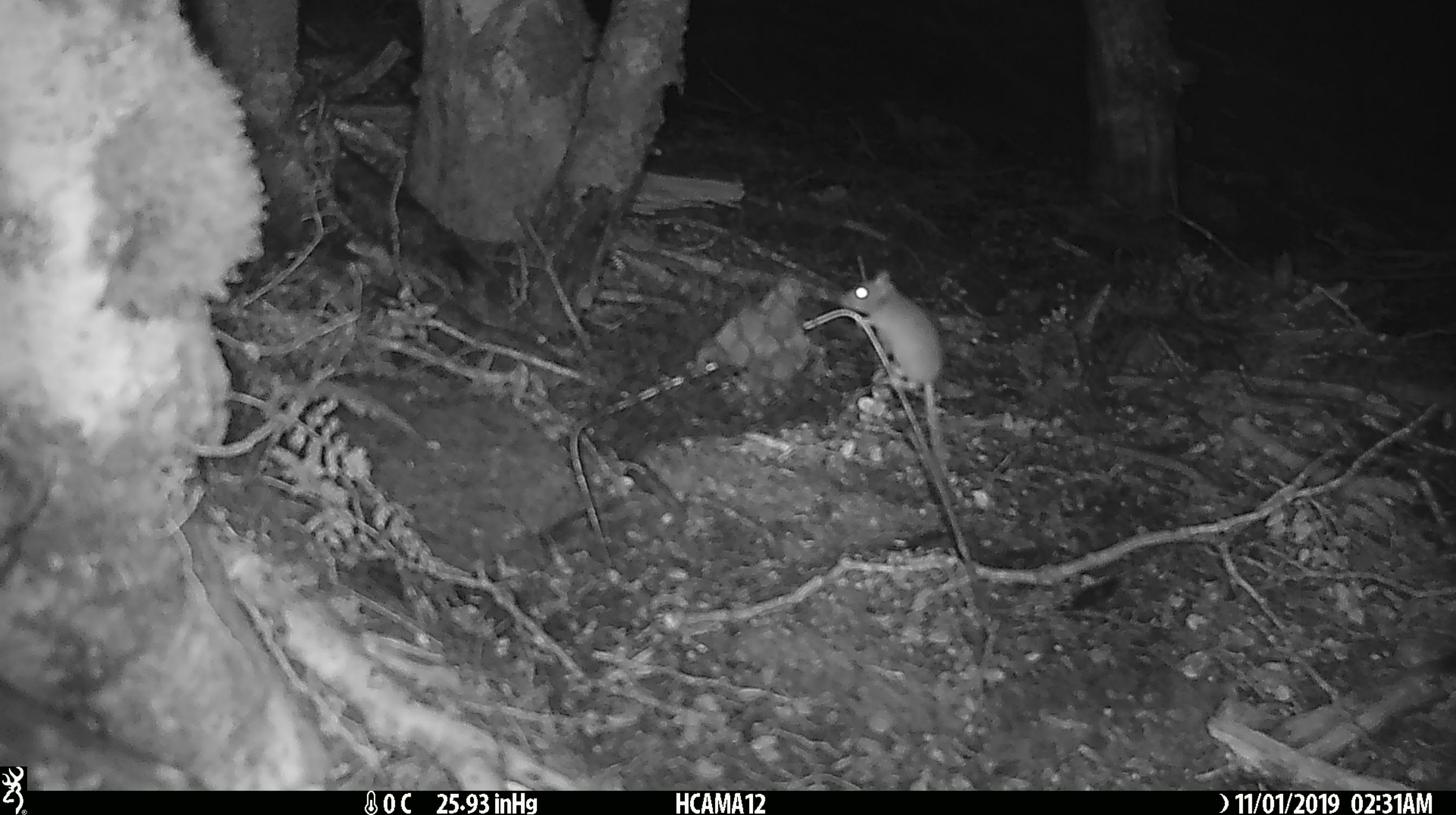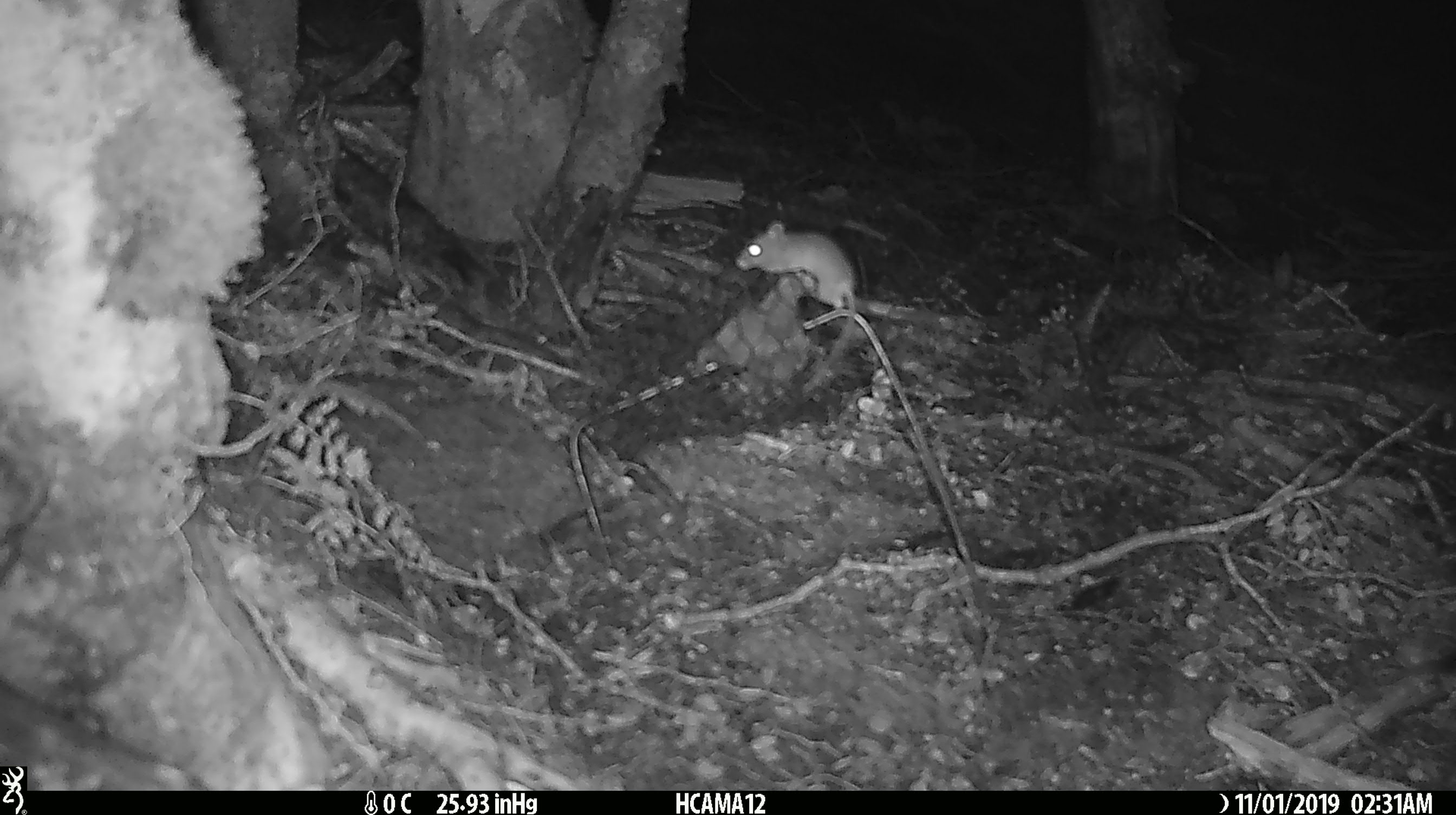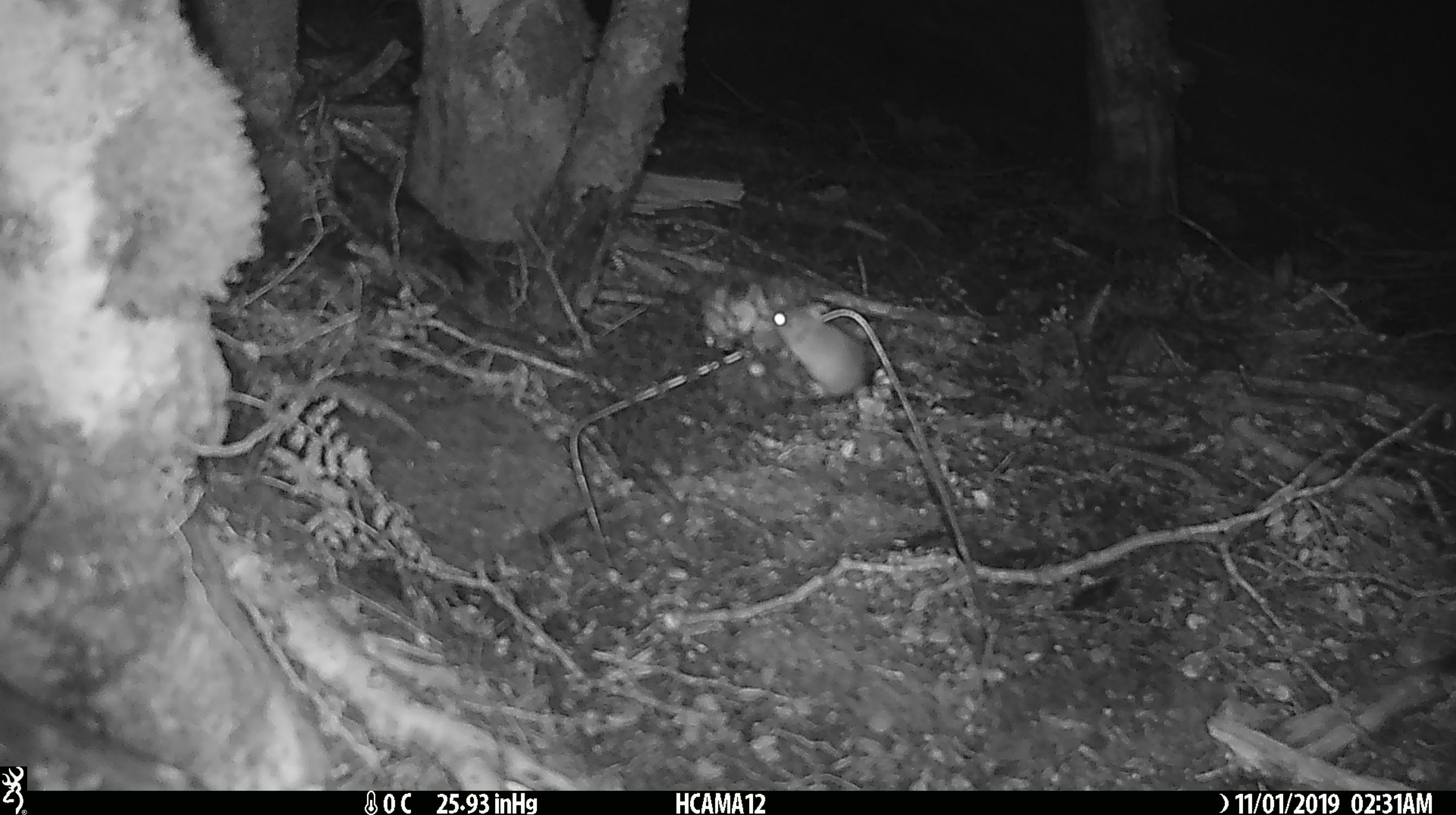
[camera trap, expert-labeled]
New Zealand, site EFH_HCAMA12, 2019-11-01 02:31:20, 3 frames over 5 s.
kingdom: Animalia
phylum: Chordata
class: Mammalia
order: Rodentia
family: Muridae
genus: Mus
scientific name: Mus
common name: mouse